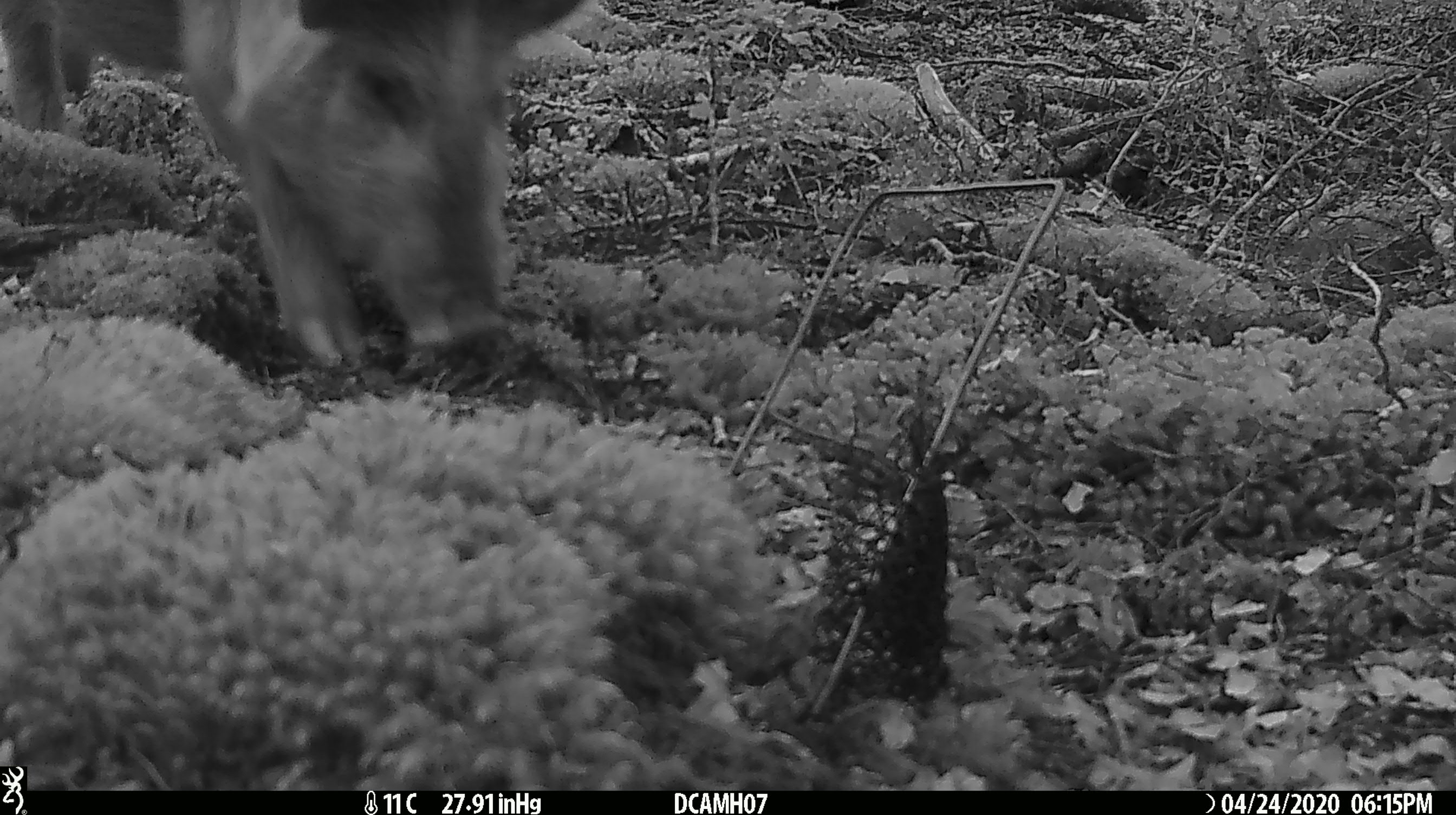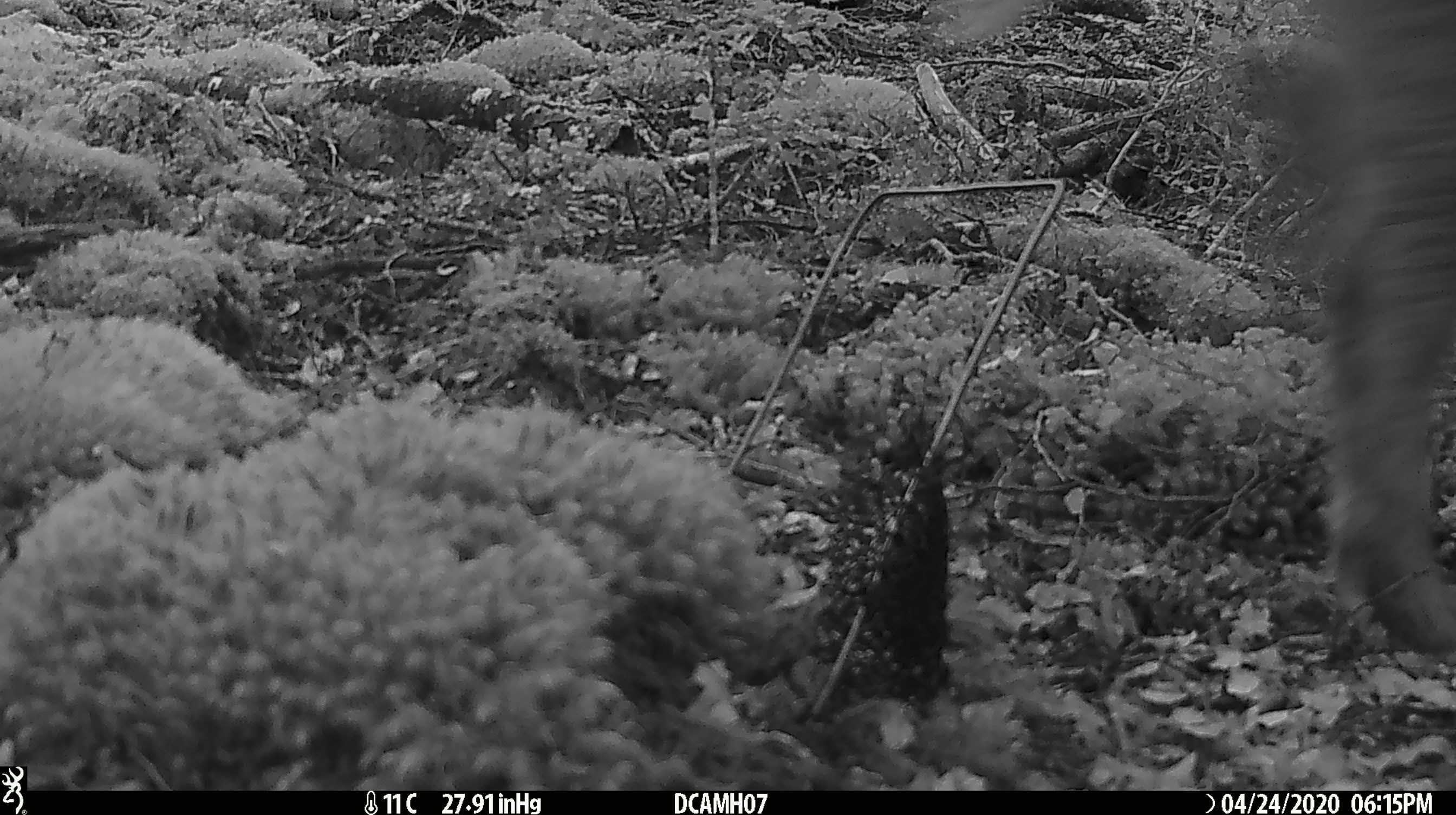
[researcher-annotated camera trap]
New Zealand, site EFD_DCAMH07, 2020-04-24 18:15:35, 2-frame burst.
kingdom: Animalia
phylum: Chordata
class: Mammalia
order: Artiodactyla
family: Suidae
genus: Sus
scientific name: Sus scrofa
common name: pig